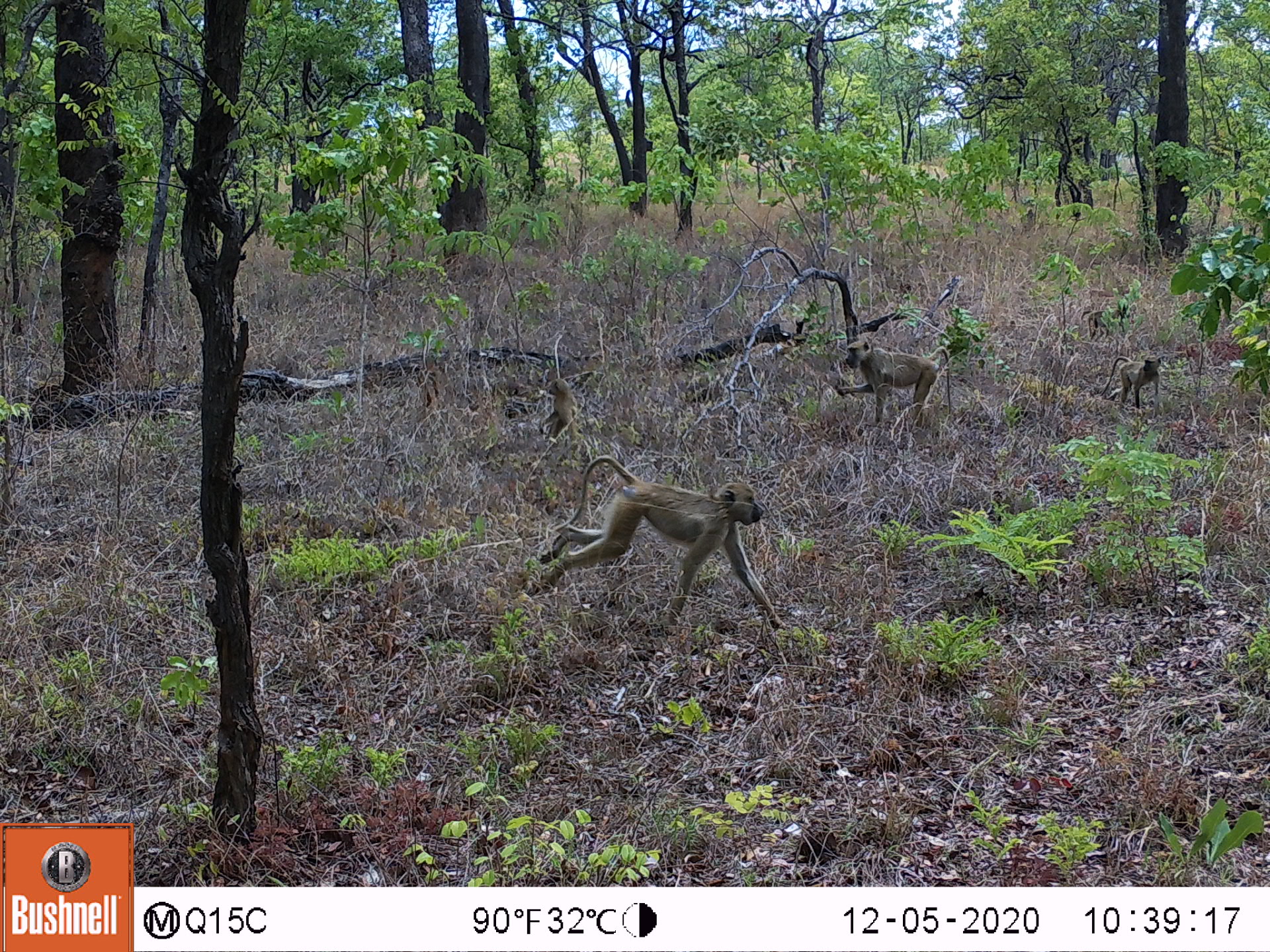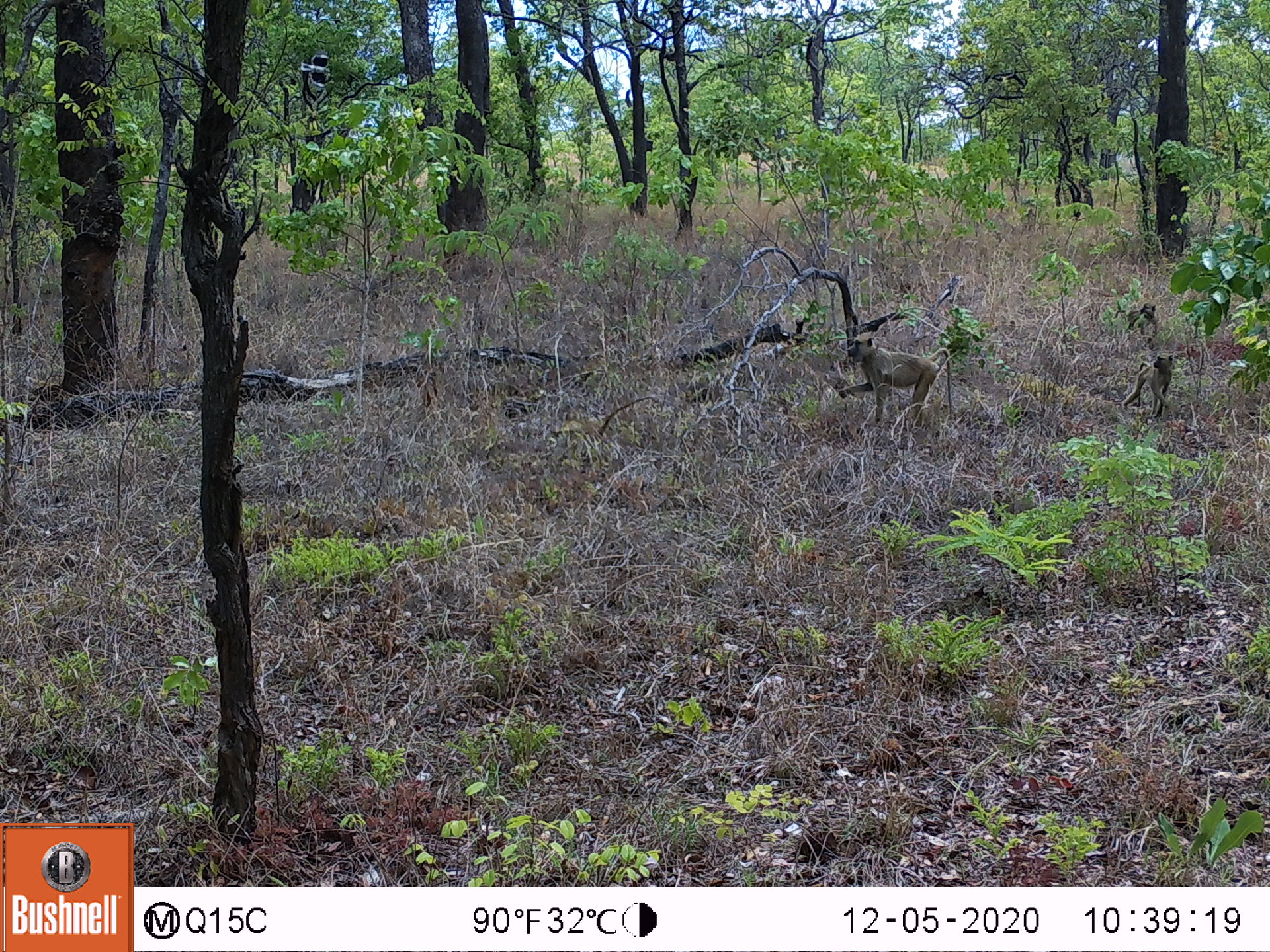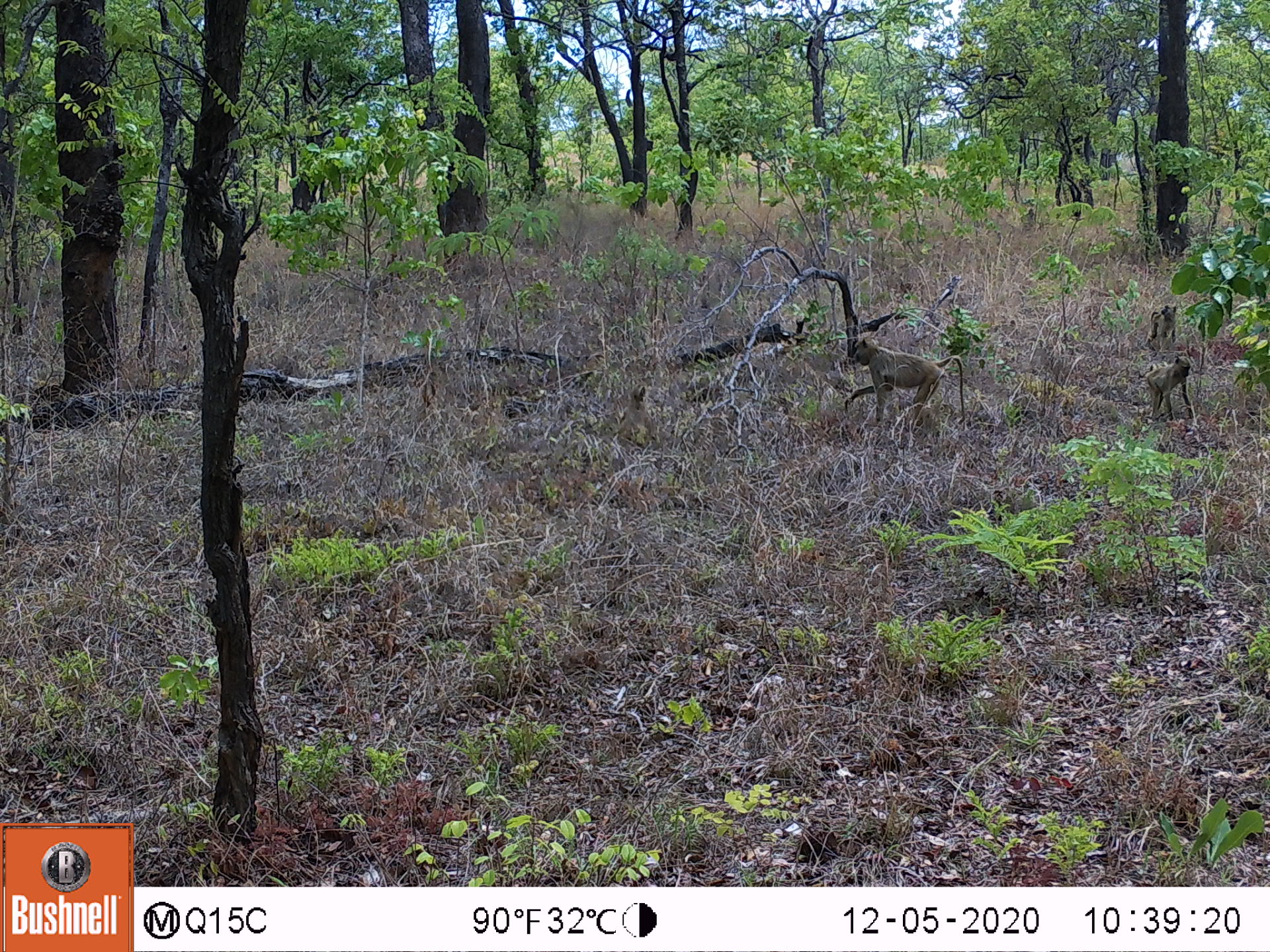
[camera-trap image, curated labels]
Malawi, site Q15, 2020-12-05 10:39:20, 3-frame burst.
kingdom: Animalia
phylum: Chordata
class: Mammalia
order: Primates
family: Cercopithecidae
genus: Papio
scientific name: Papio cynocephalus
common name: yellow baboon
Yellow baboon (Papio cynocephalus), count 5.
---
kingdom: Animalia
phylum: Chordata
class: Aves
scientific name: Aves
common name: bird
Bird (Aves), count 1.